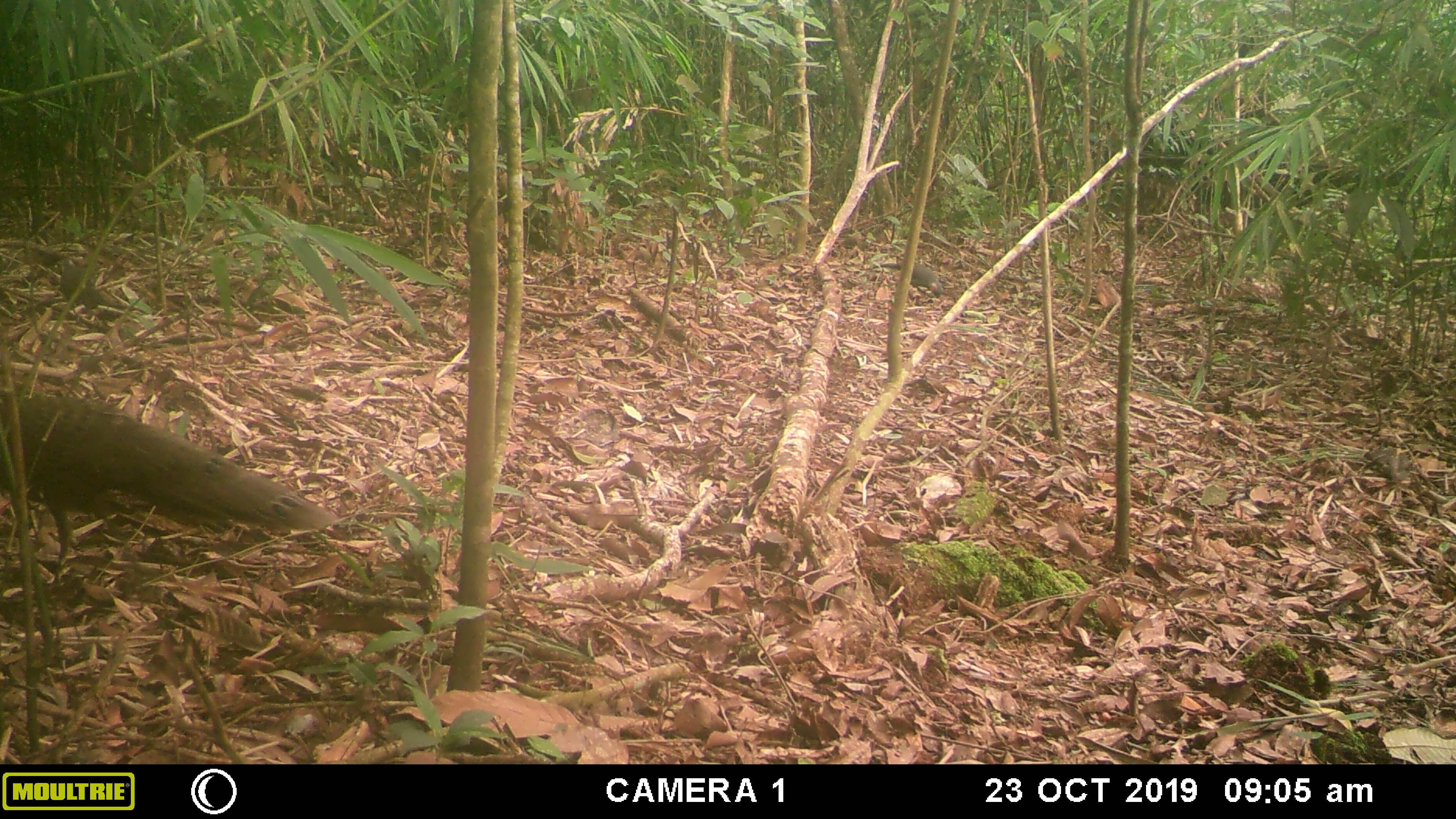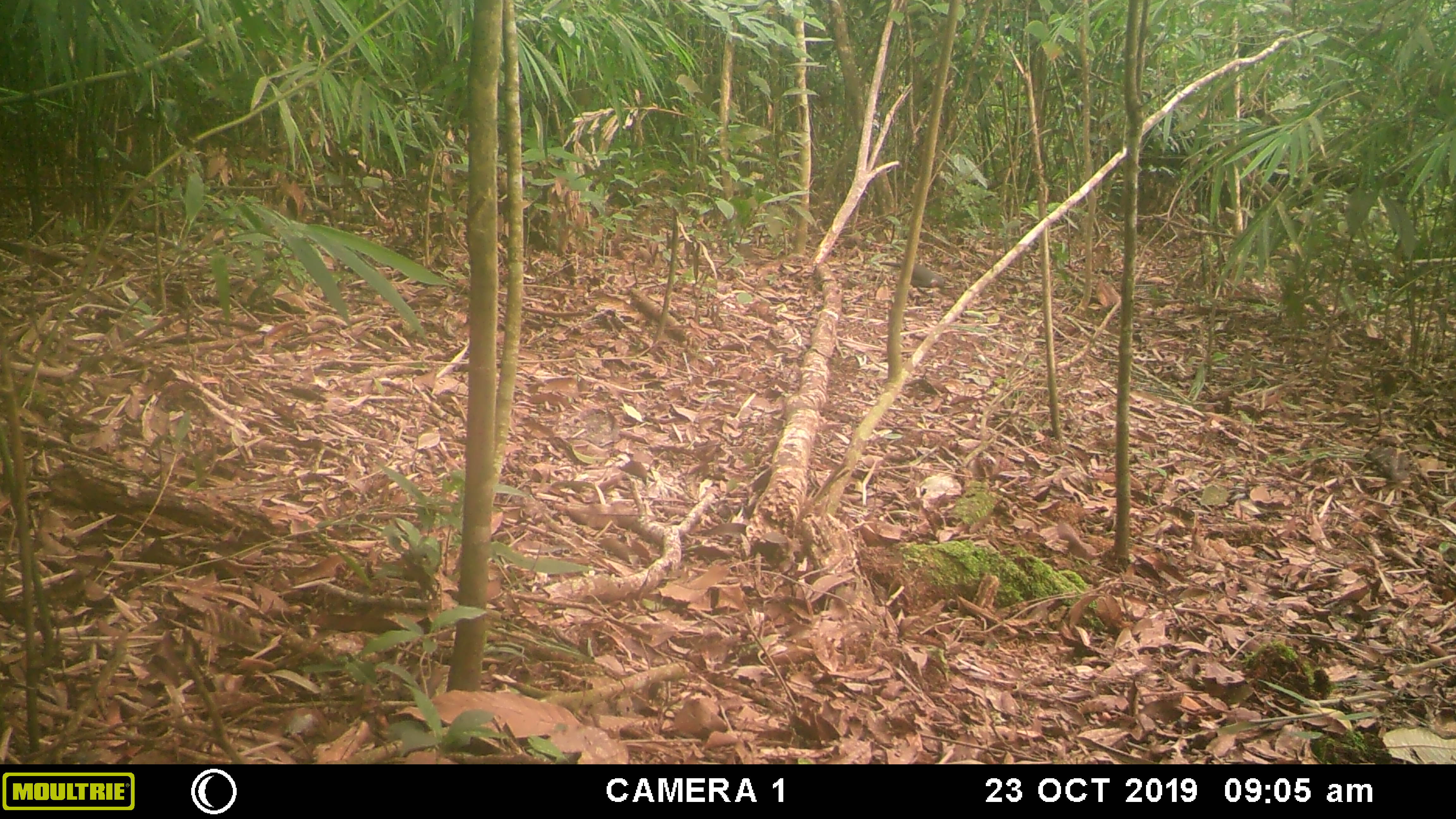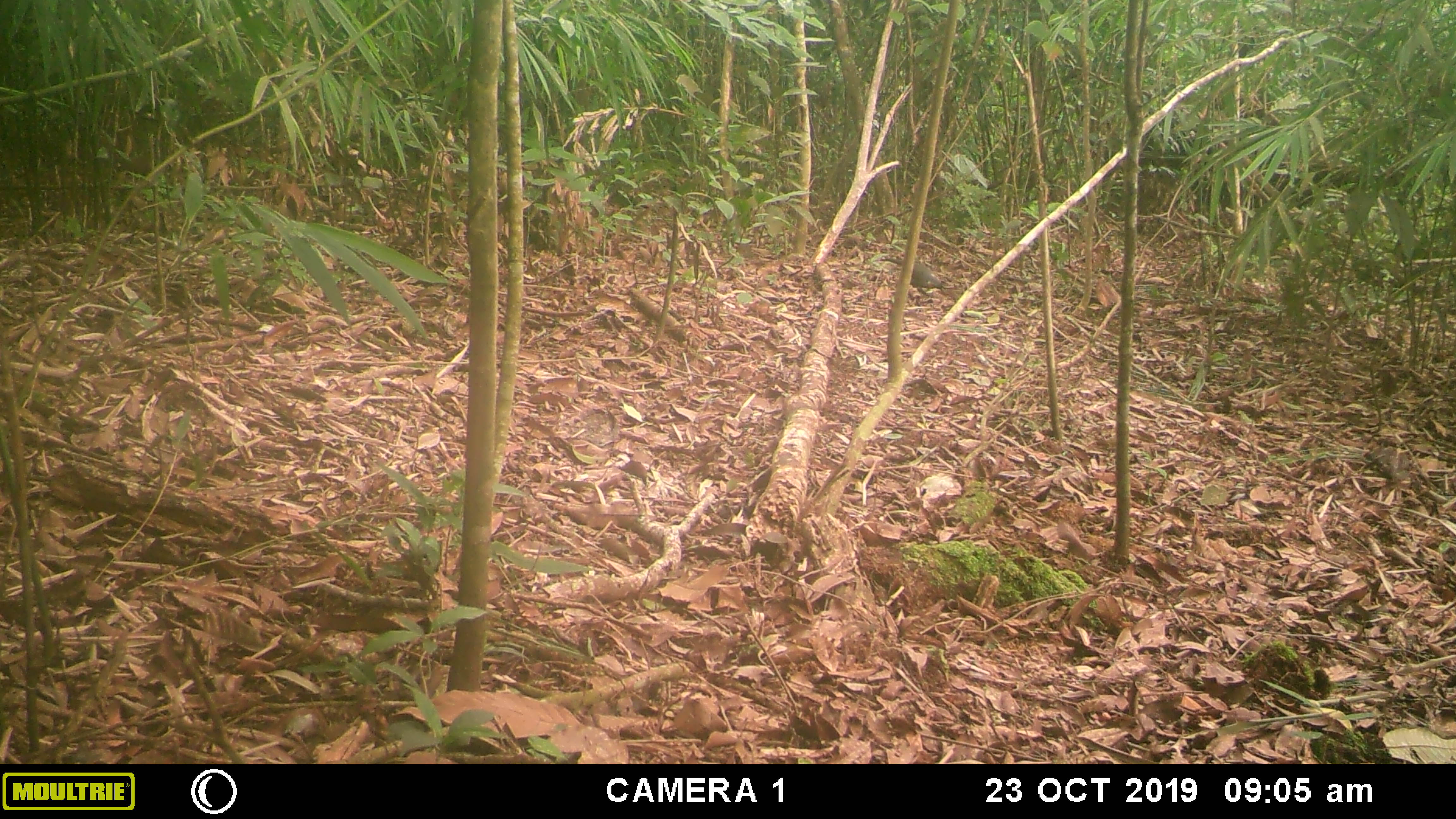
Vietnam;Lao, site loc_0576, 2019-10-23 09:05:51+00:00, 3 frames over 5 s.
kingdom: Animalia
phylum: Chordata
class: Aves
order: Galliformes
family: Phasianidae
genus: Polyplectron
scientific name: Polyplectron bicalcaratum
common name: gray peacock-pheasant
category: grey peacock pheasant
Grey peacock pheasant (gray peacock-pheasant) (Polyplectron bicalcaratum). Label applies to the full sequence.